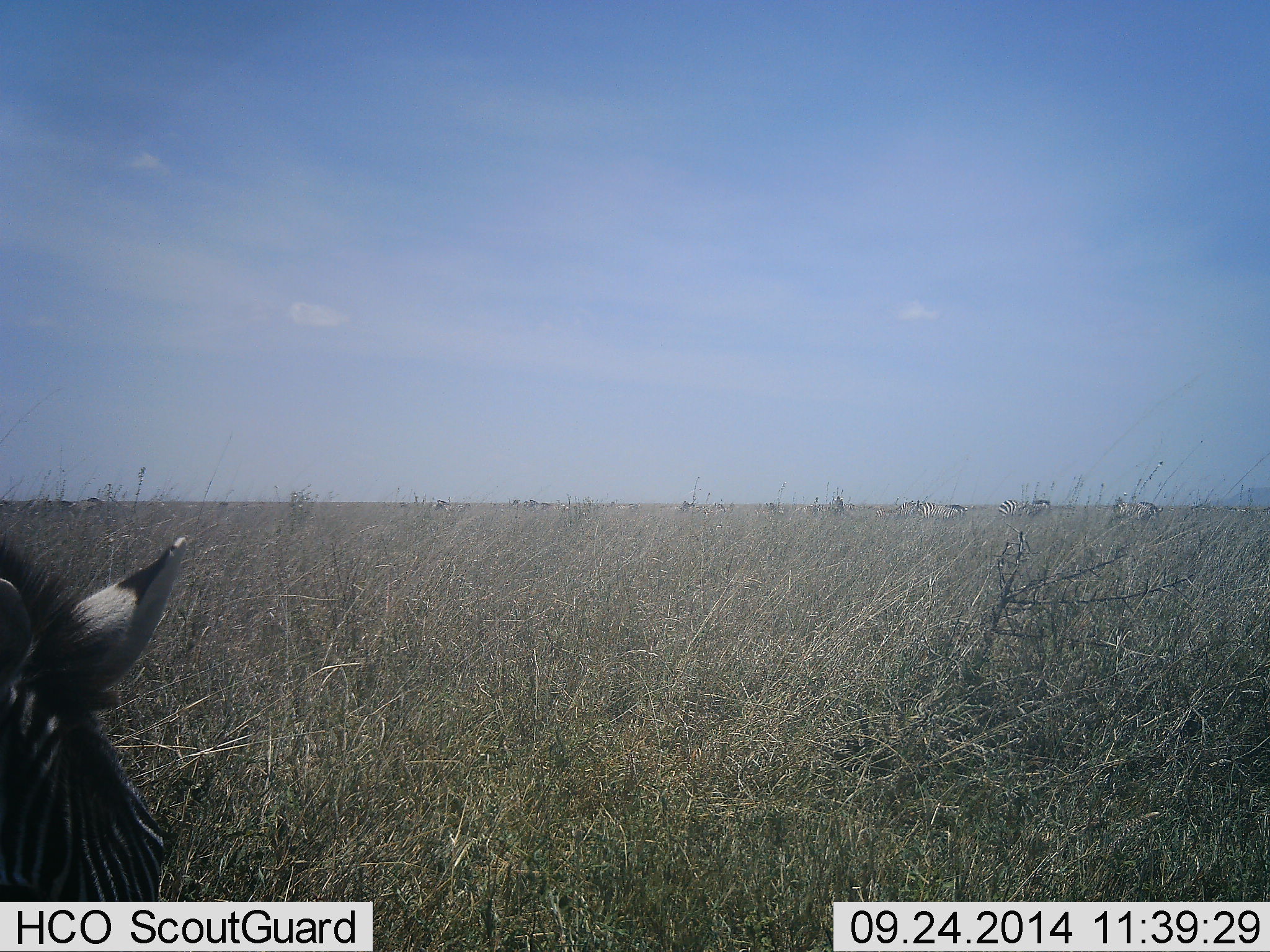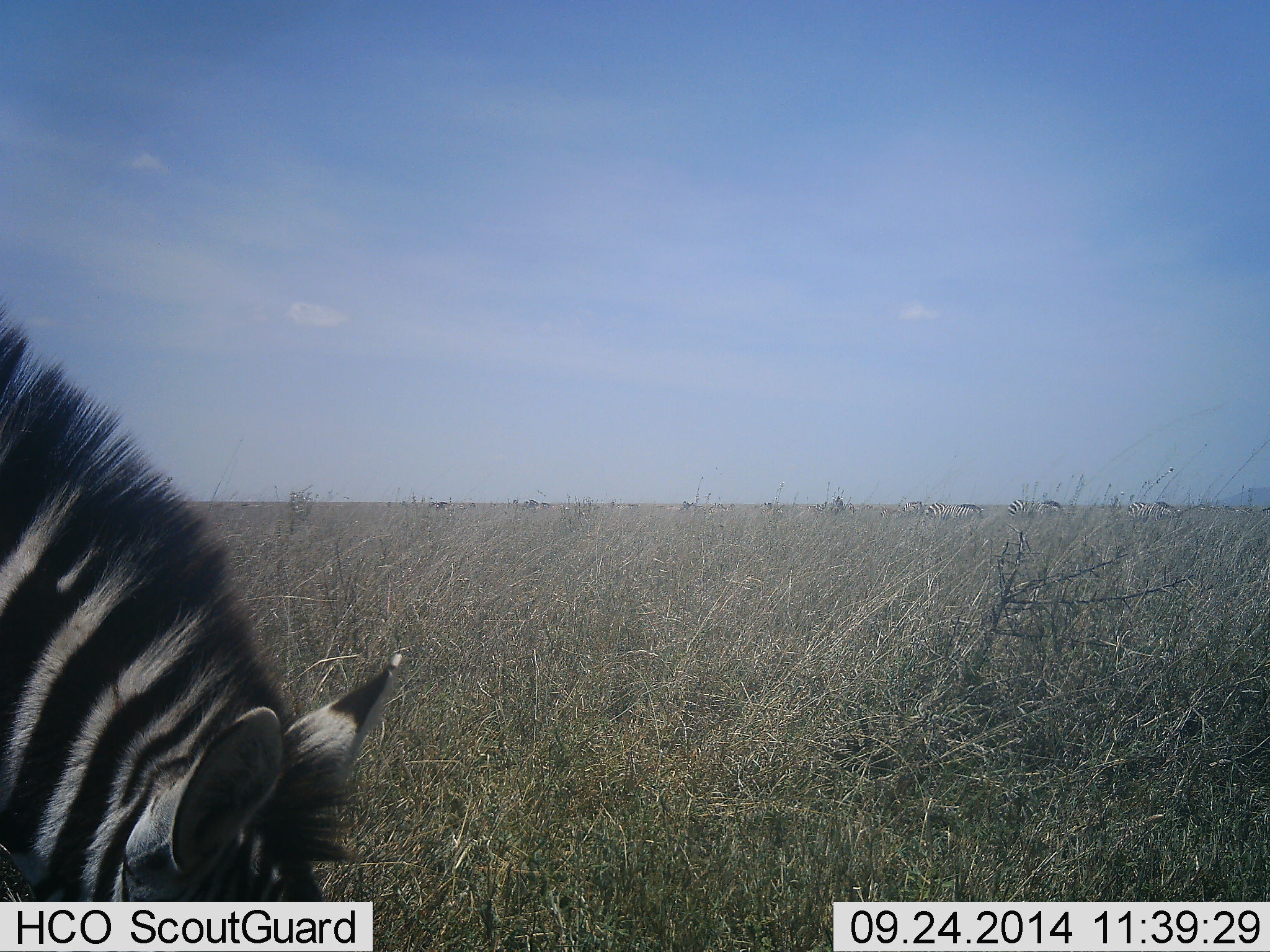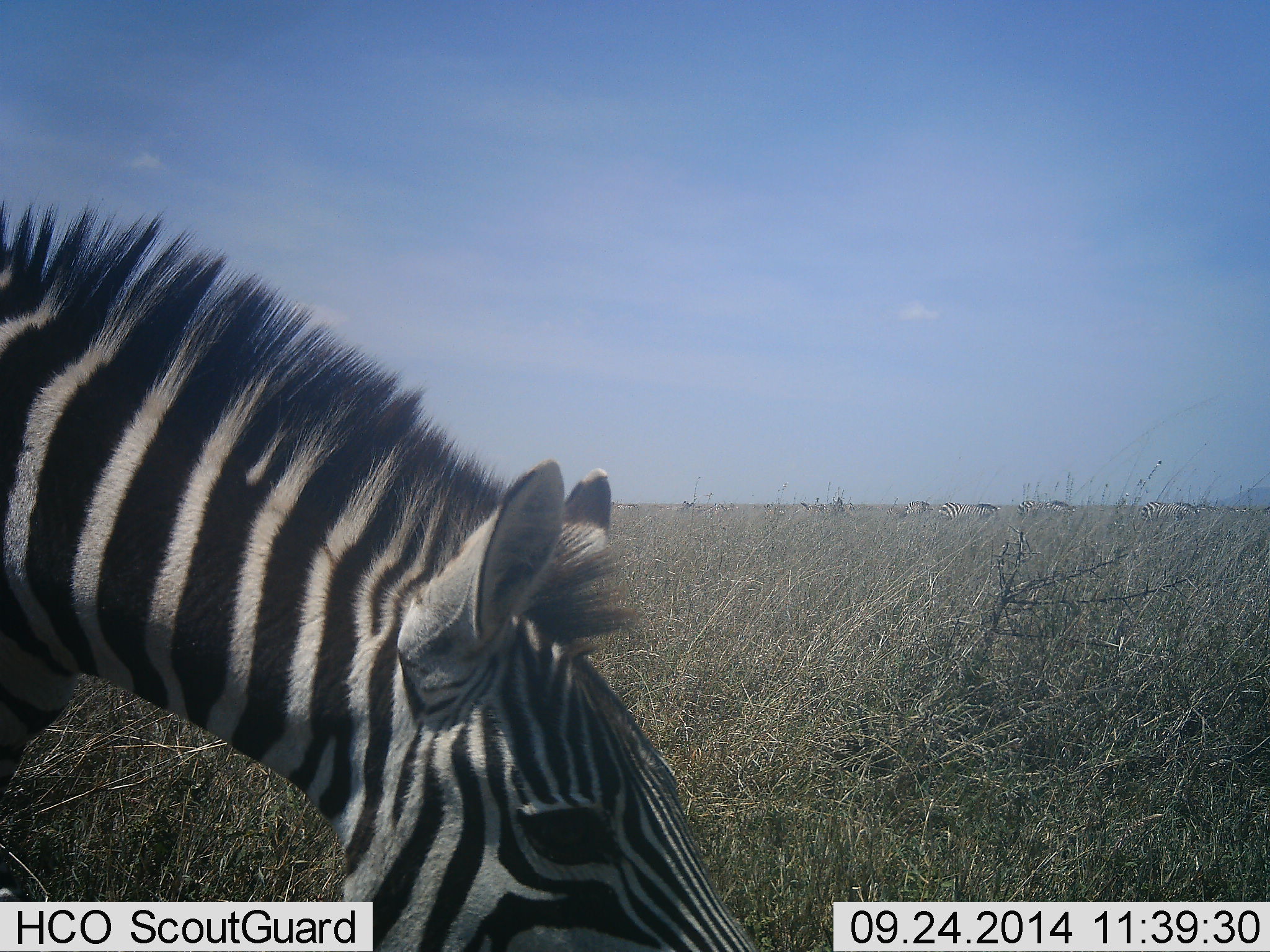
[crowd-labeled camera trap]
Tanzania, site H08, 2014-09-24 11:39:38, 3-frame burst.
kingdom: Animalia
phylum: Chordata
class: Mammalia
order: Perissodactyla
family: Equidae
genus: Equus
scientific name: Equus quagga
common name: plains zebra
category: zebra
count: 4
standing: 20%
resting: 10%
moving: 70%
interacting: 0%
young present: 0%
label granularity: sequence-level